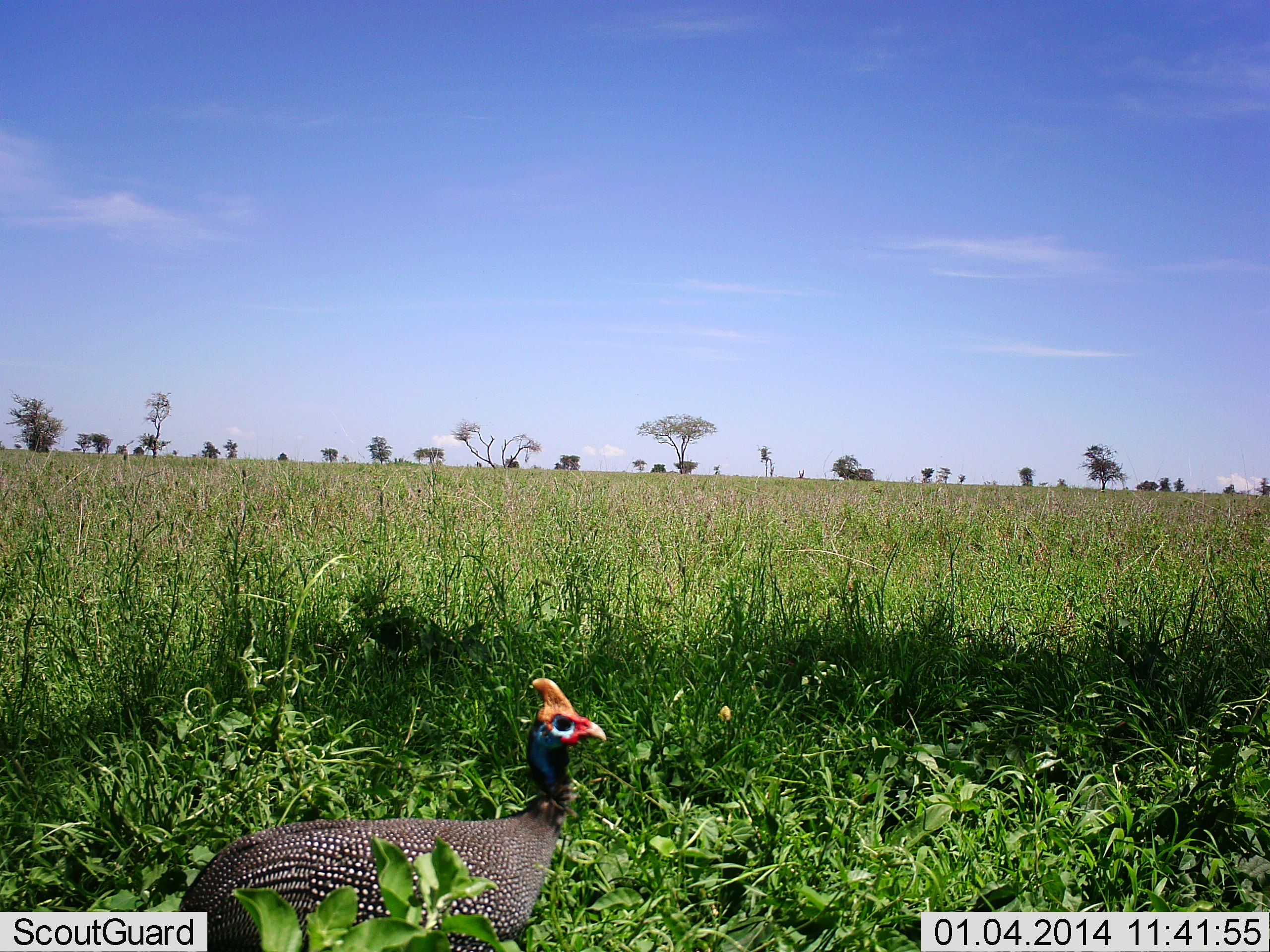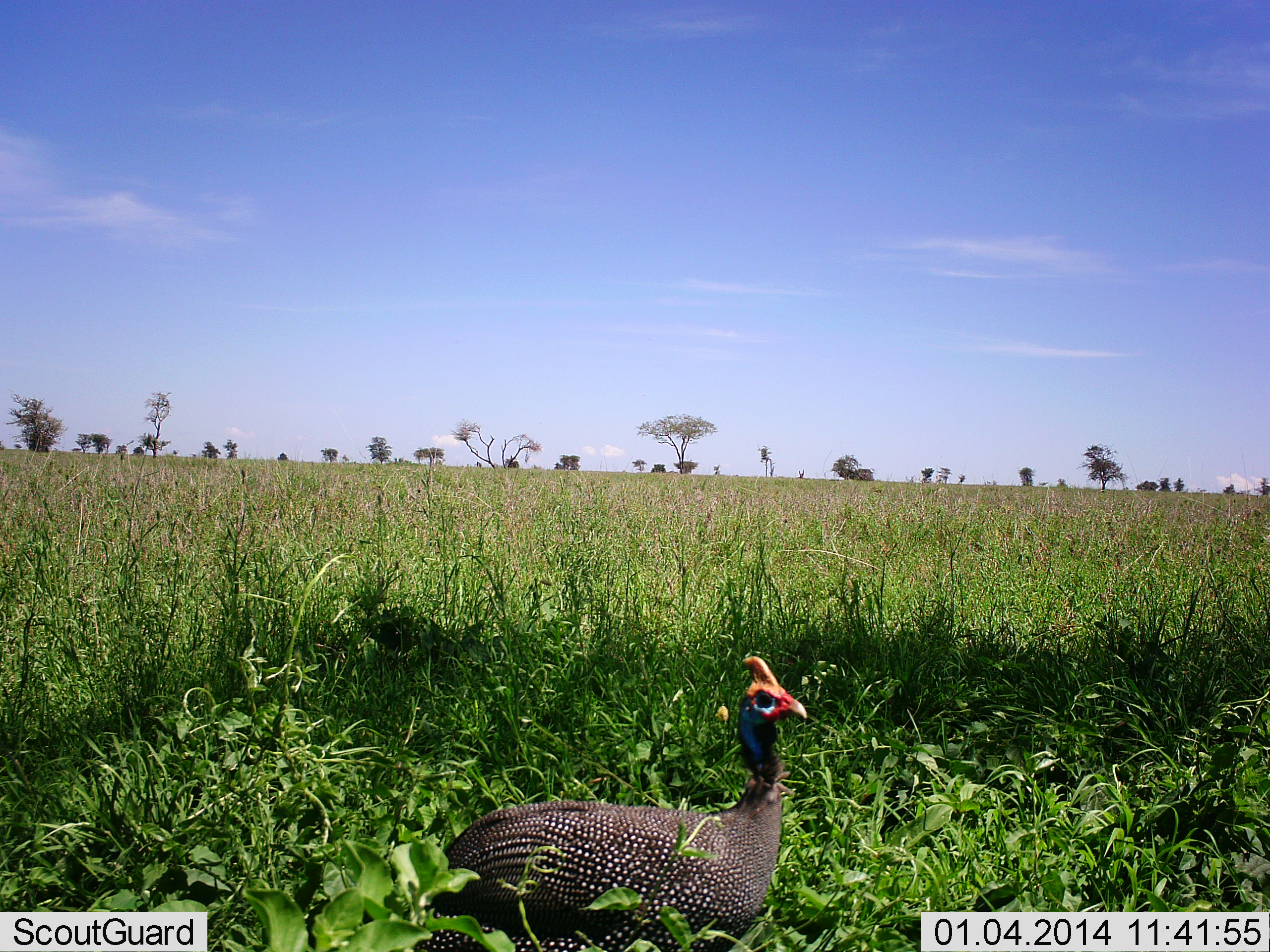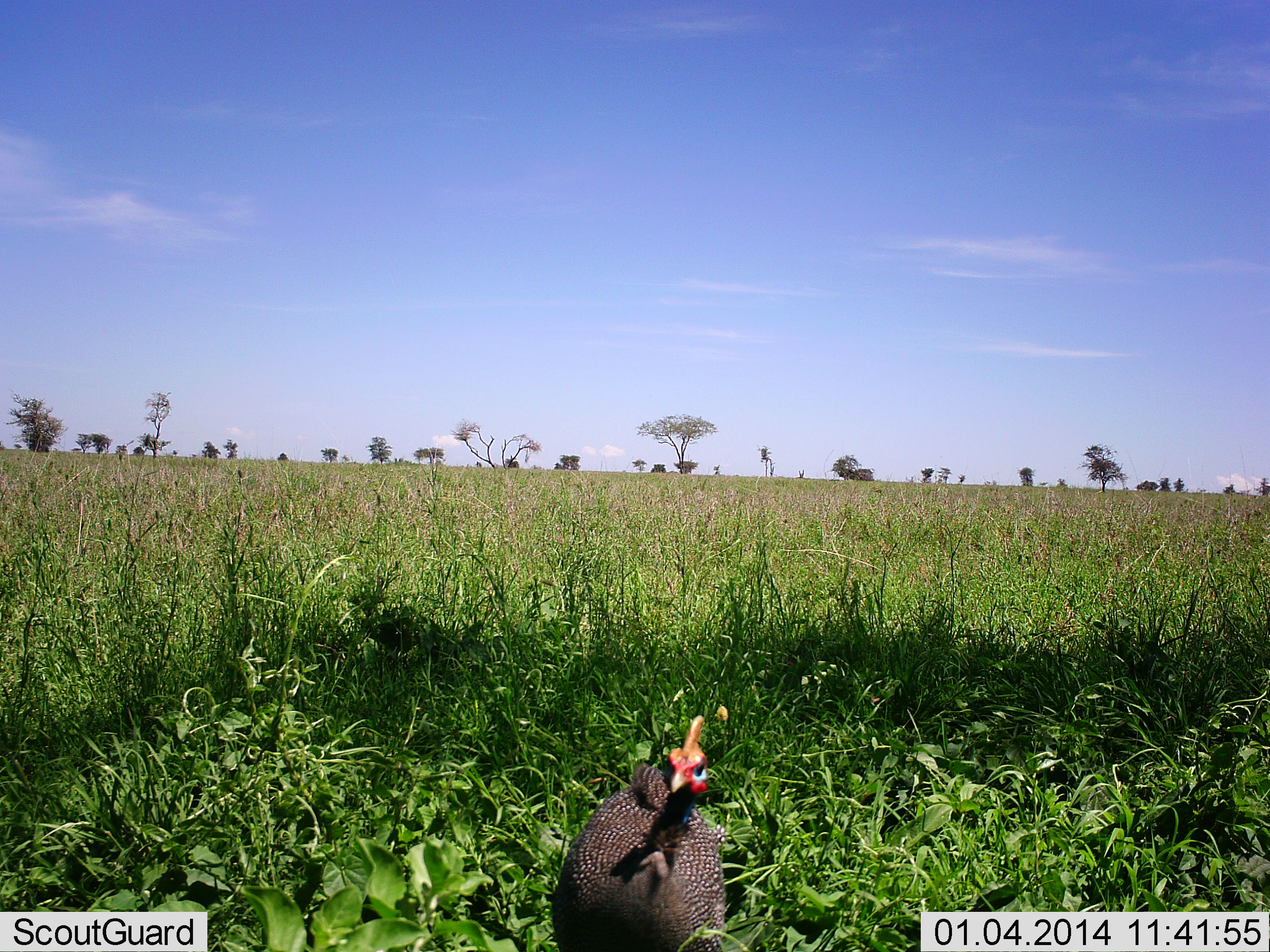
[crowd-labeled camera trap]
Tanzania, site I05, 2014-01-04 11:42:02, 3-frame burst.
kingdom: Animalia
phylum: Chordata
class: Aves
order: Galliformes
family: Numididae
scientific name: Numididae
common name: guinea fowl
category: guineafowl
Guineafowl (guinea fowl) (Numididae), count 1. Behavior (volunteer vote fractions): standing 45%, resting 0%, moving 55%, interacting 0%. Young present (vote fraction): 0%. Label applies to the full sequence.